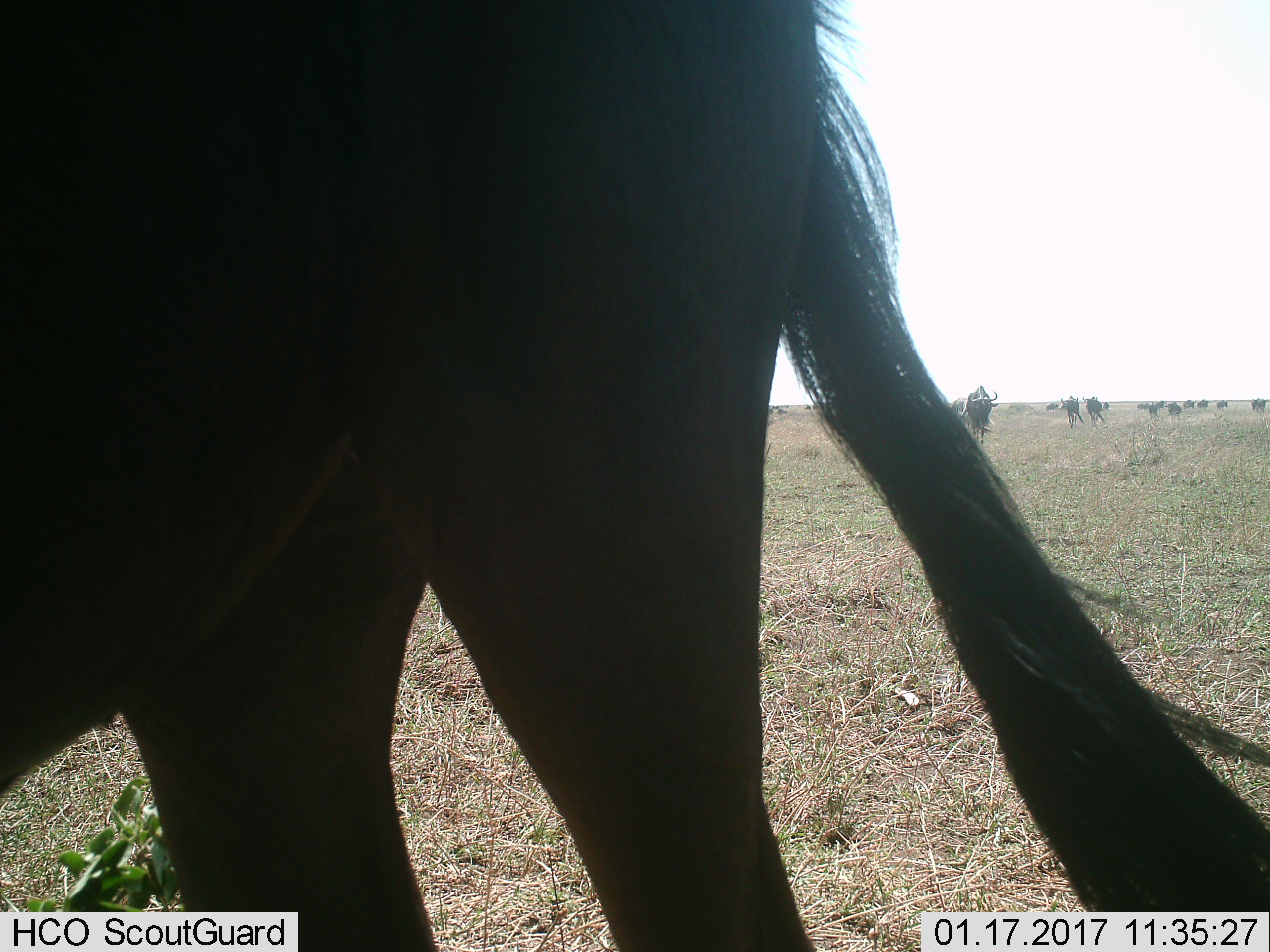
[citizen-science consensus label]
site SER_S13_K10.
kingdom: Animalia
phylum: Chordata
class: Mammalia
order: Artiodactyla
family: Bovidae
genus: Connochaetes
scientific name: Connochaetes taurinus taurinus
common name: blue wildebeest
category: wildebeestblue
Wildebeestblue (blue wildebeest) (Connochaetes taurinus taurinus), count 11-50. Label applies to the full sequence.